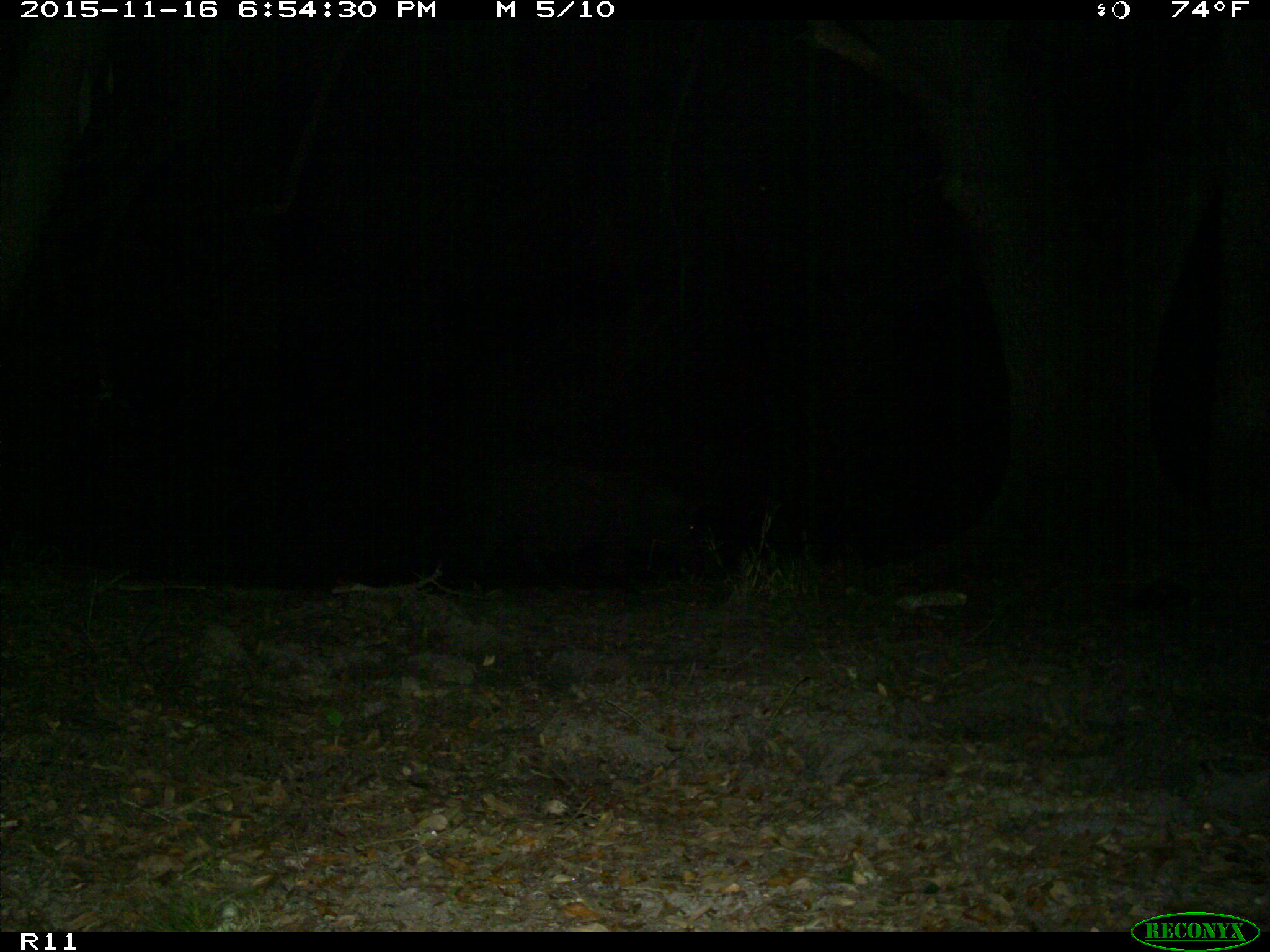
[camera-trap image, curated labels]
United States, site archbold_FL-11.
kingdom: Animalia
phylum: Chordata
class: Mammalia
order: Artiodactyla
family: Suidae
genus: Sus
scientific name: Sus scrofa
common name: wild boar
Sus scrofa (wild boar).